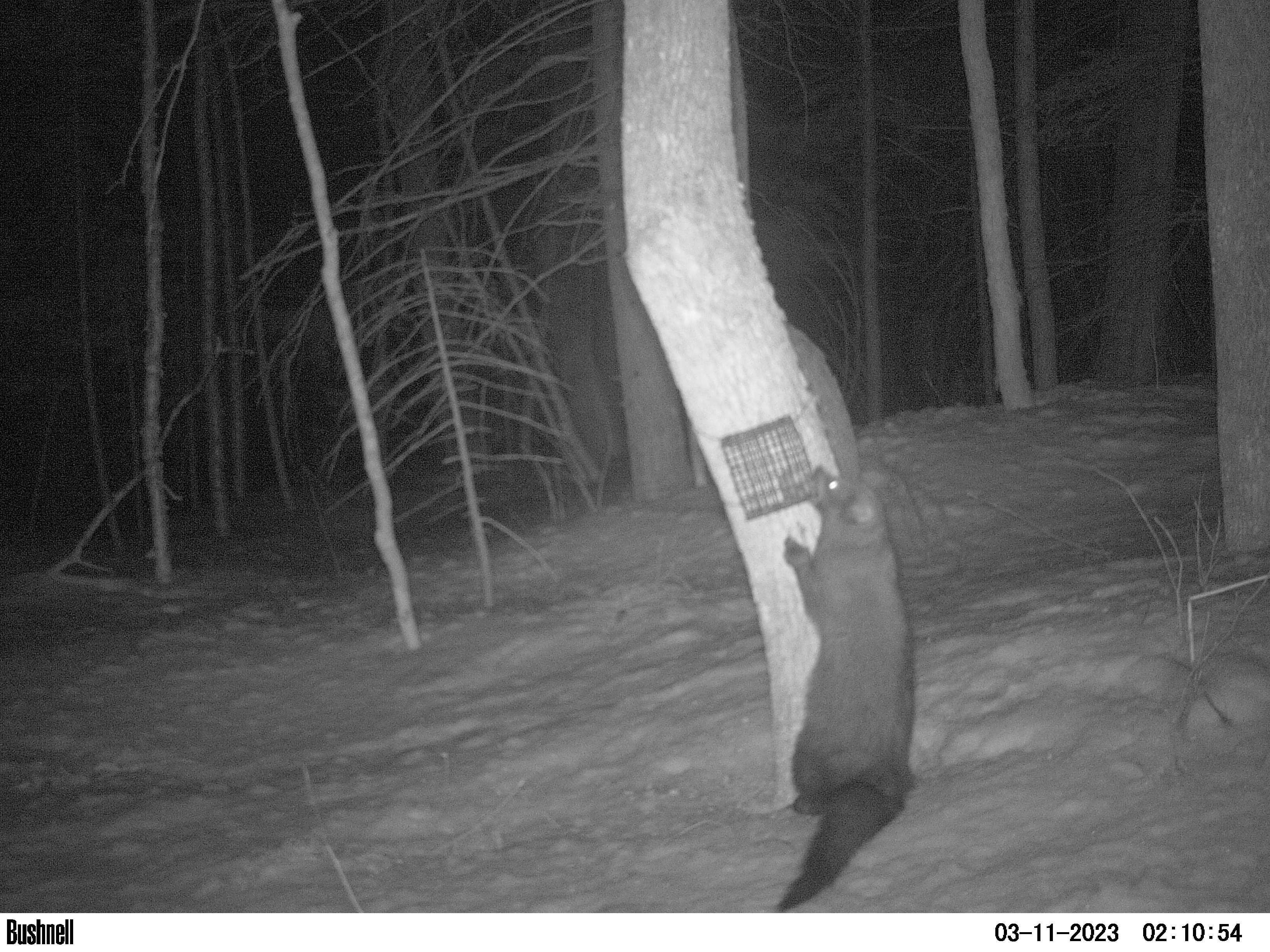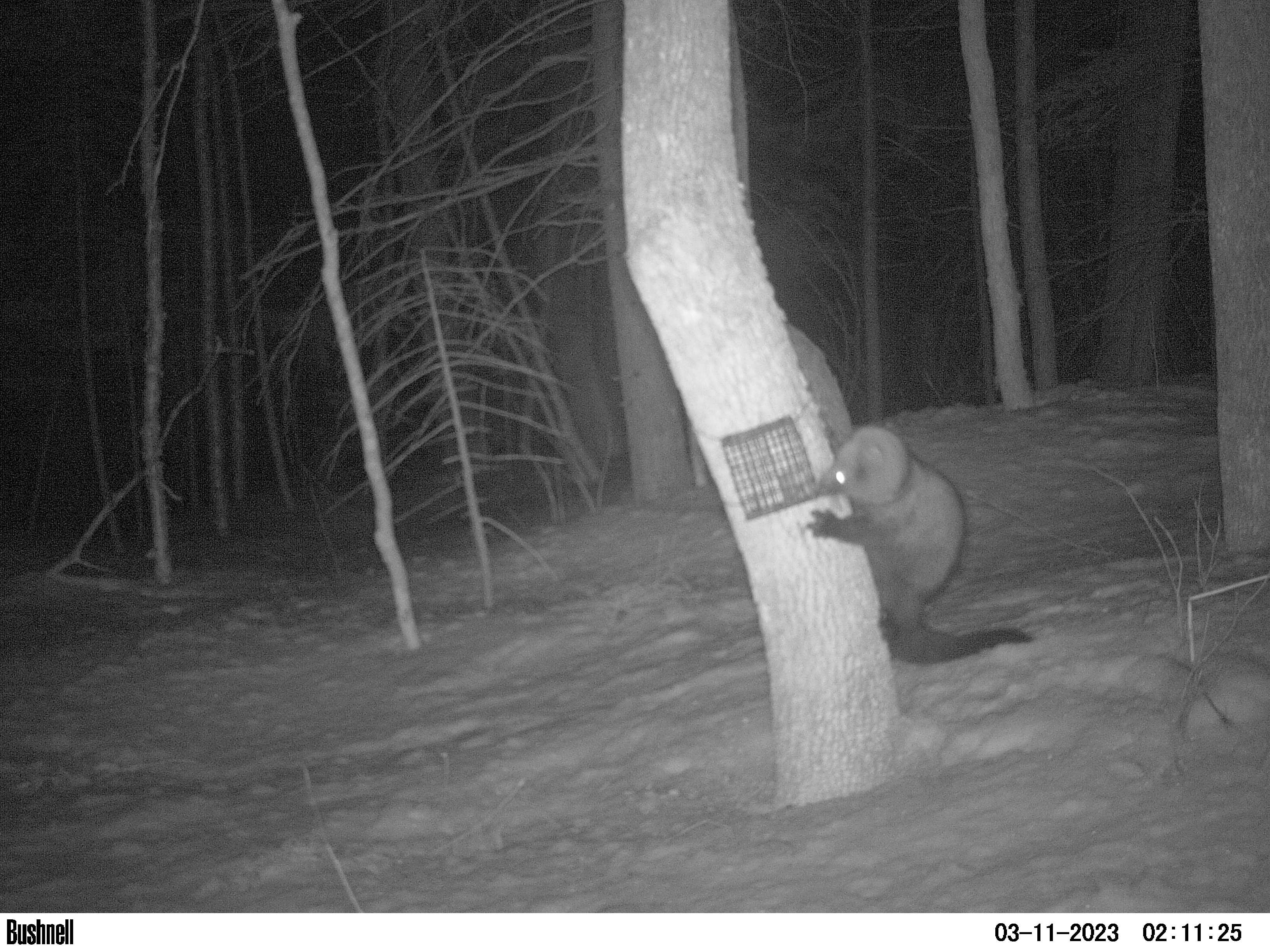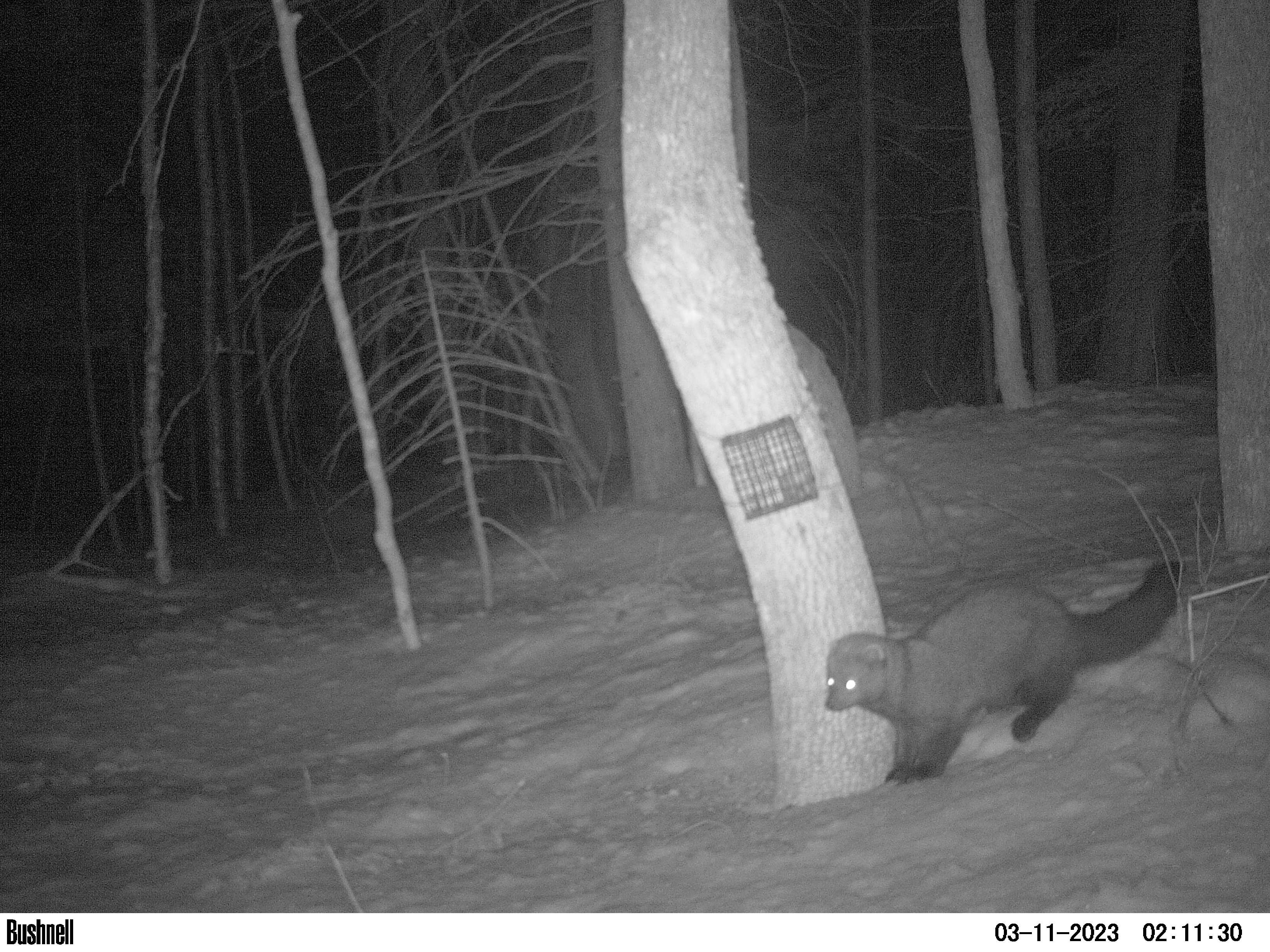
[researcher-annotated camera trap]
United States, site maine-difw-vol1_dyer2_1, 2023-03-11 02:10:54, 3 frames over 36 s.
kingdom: Animalia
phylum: Chordata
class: Mammalia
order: Carnivora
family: Mustelidae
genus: Pekania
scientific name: Pekania pennanti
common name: fisher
Fisher (Pekania pennanti).